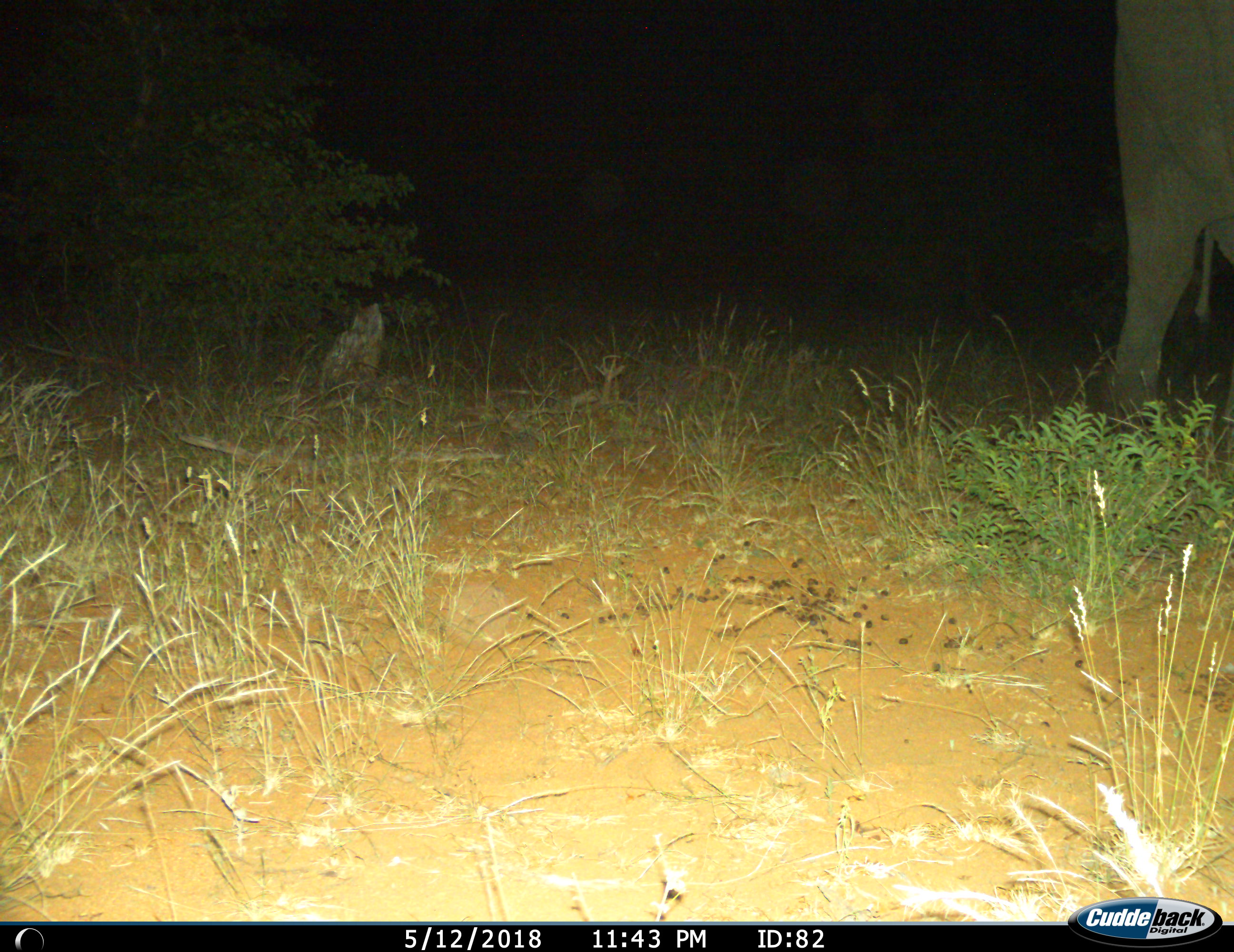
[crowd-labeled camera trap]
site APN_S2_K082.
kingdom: Animalia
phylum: Chordata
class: Mammalia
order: Proboscidea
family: Elephantidae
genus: Loxodonta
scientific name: Loxodonta africana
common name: african bush elephant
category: elephant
Elephant (african bush elephant) (Loxodonta africana), count 1. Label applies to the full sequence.